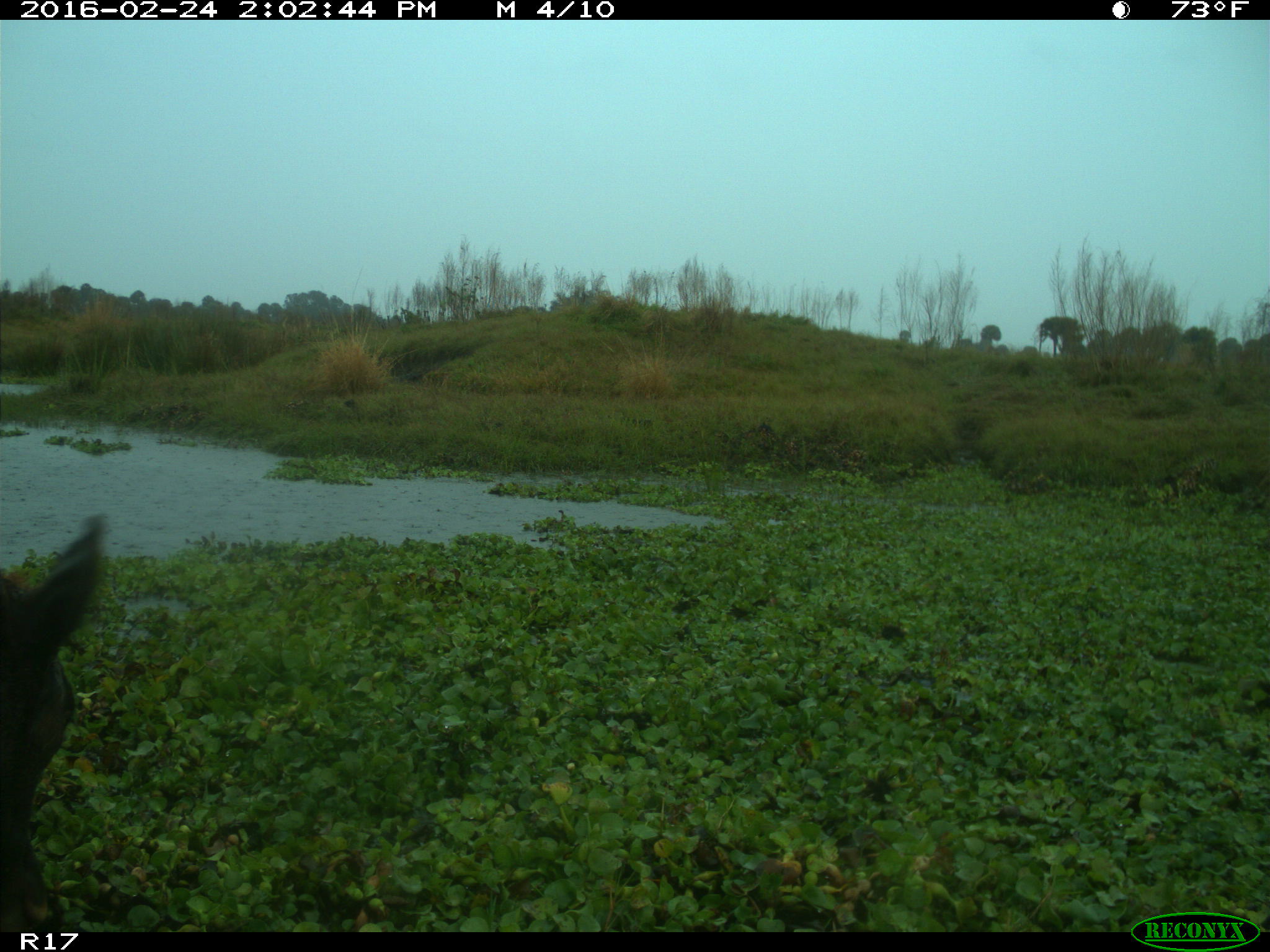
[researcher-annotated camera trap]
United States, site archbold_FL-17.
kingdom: Animalia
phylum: Chordata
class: Mammalia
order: Artiodactyla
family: Bovidae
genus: Bos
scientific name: Bos taurus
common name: domestic cow